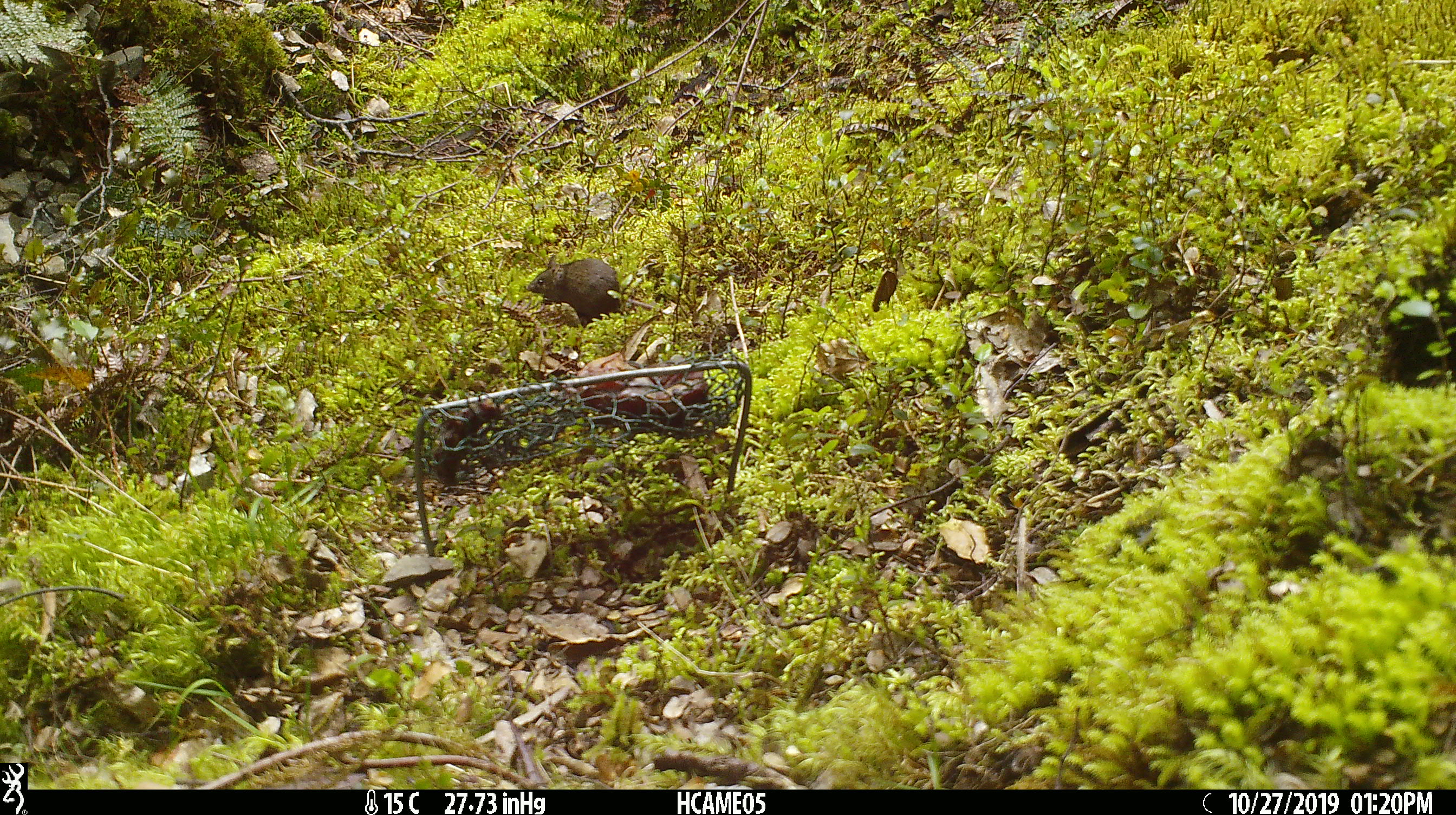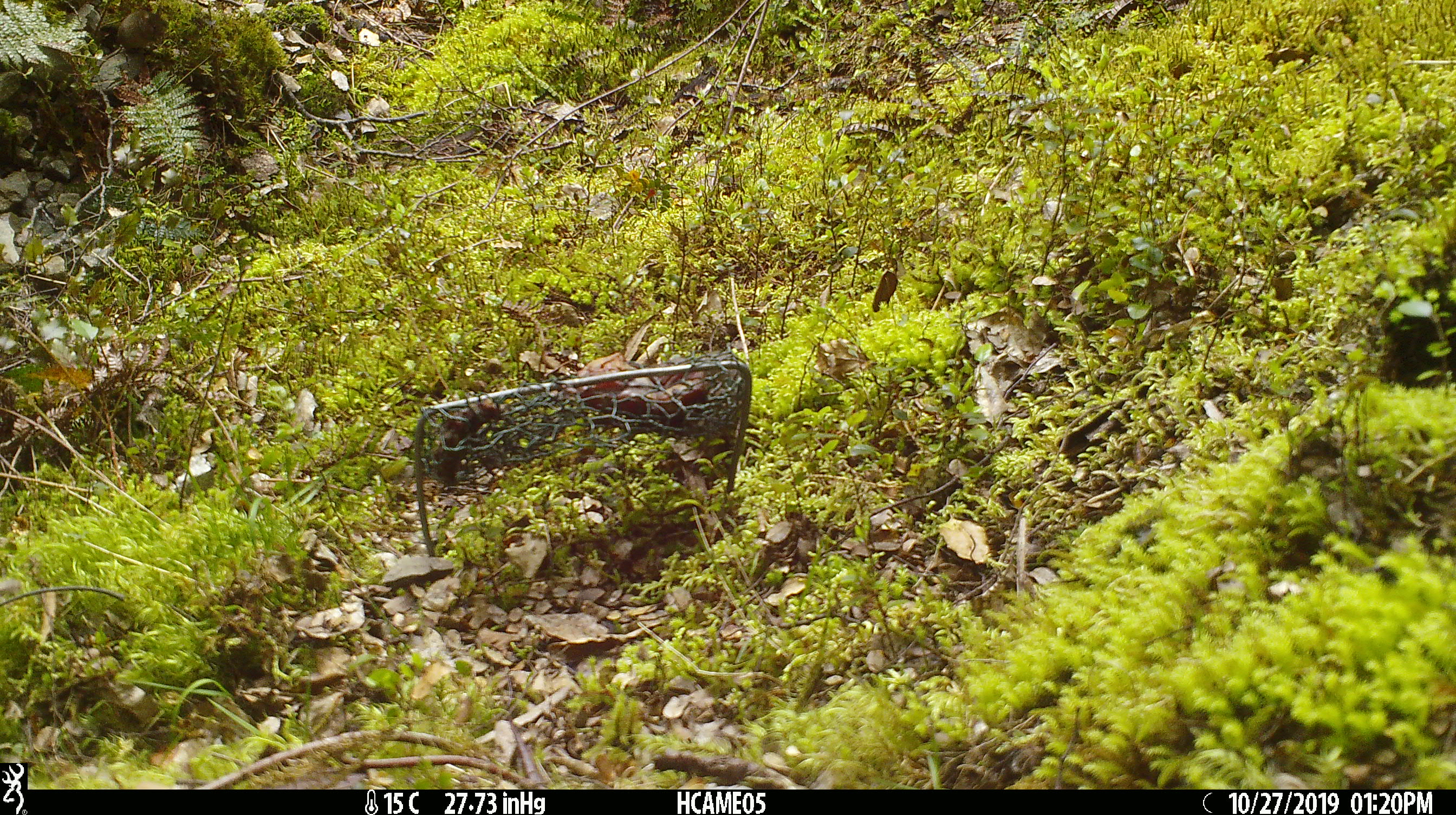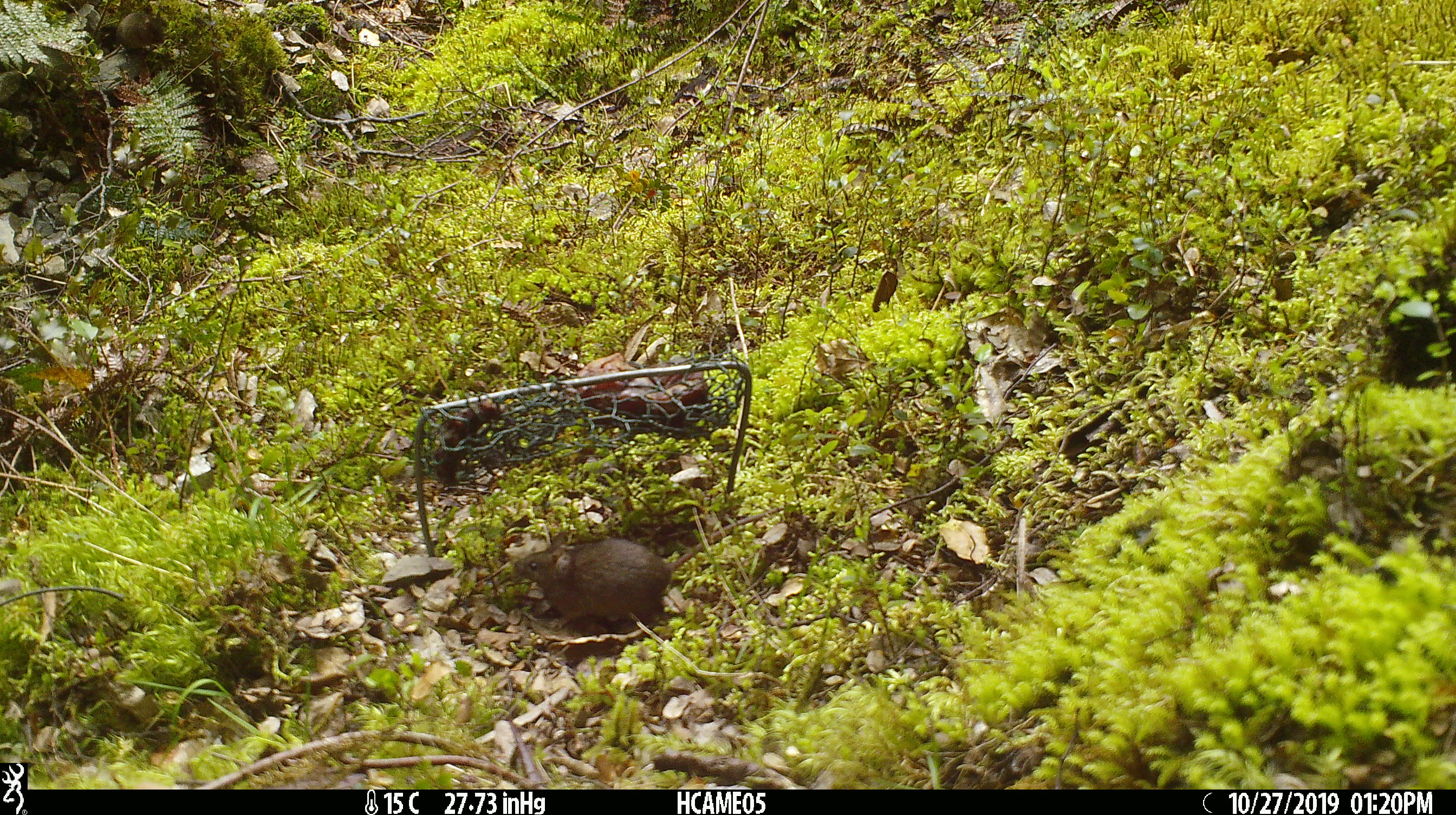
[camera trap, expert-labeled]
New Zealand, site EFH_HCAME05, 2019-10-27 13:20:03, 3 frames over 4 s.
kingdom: Animalia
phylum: Chordata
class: Mammalia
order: Rodentia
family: Muridae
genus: Mus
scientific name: Mus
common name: mouse